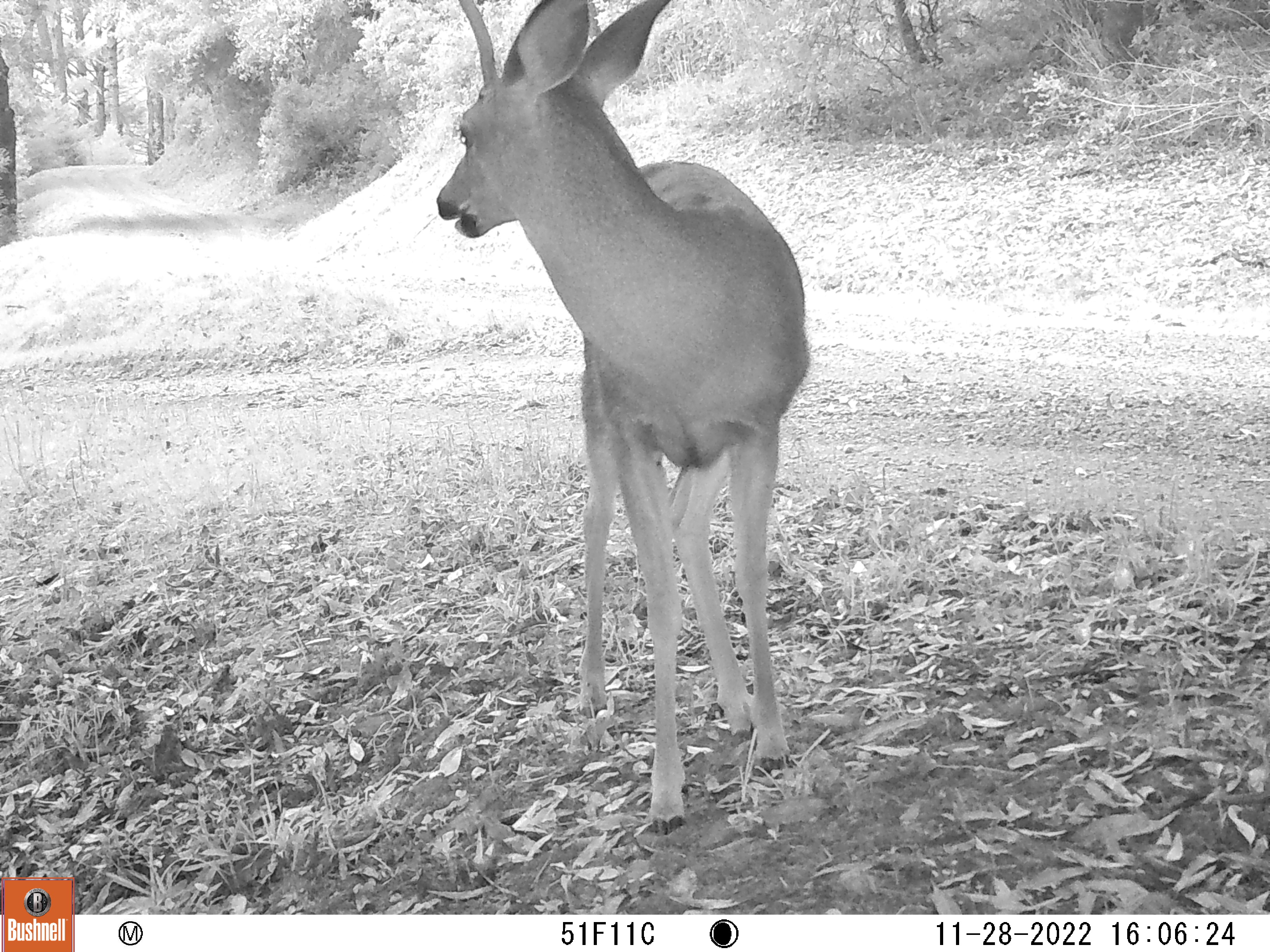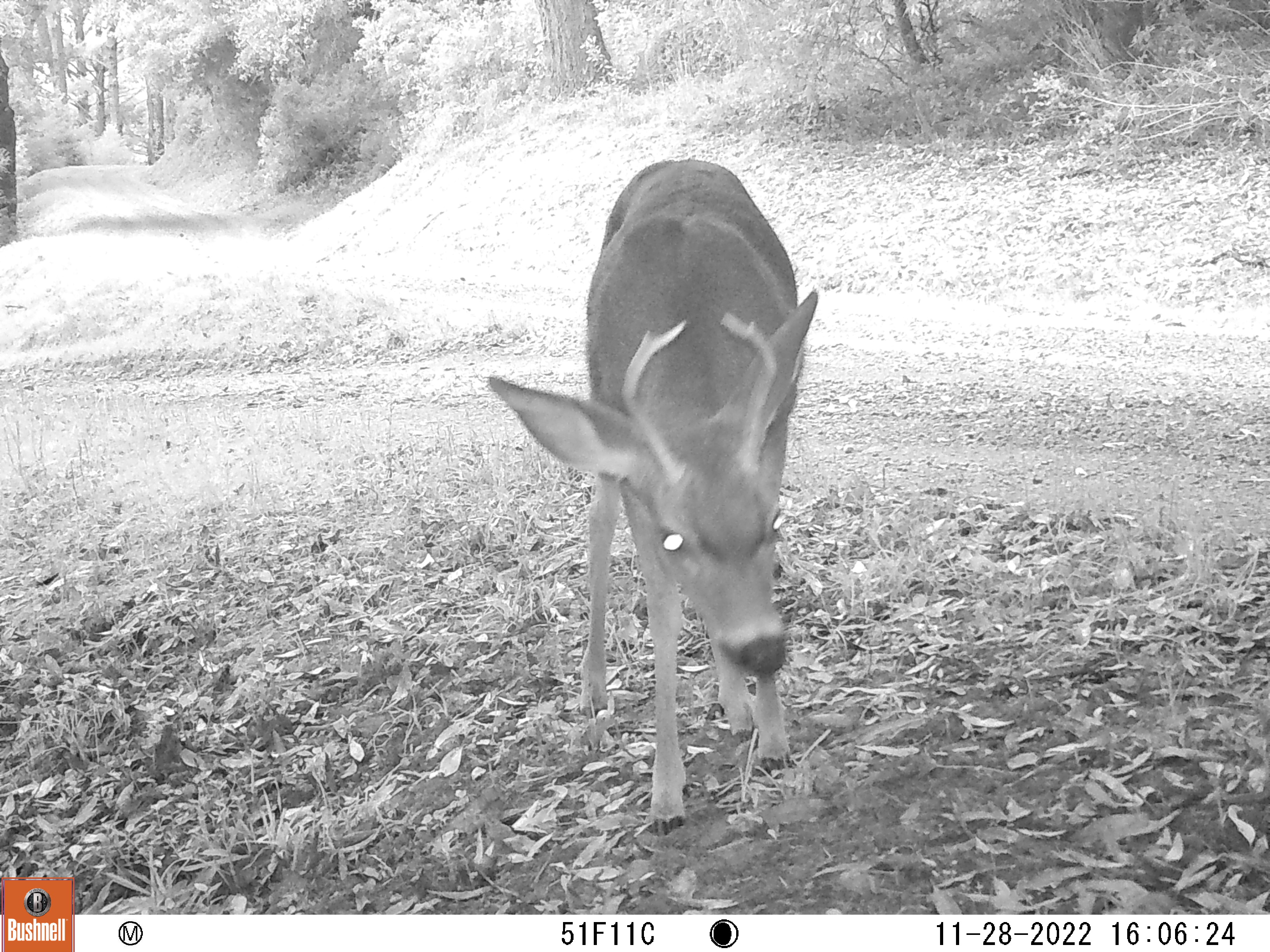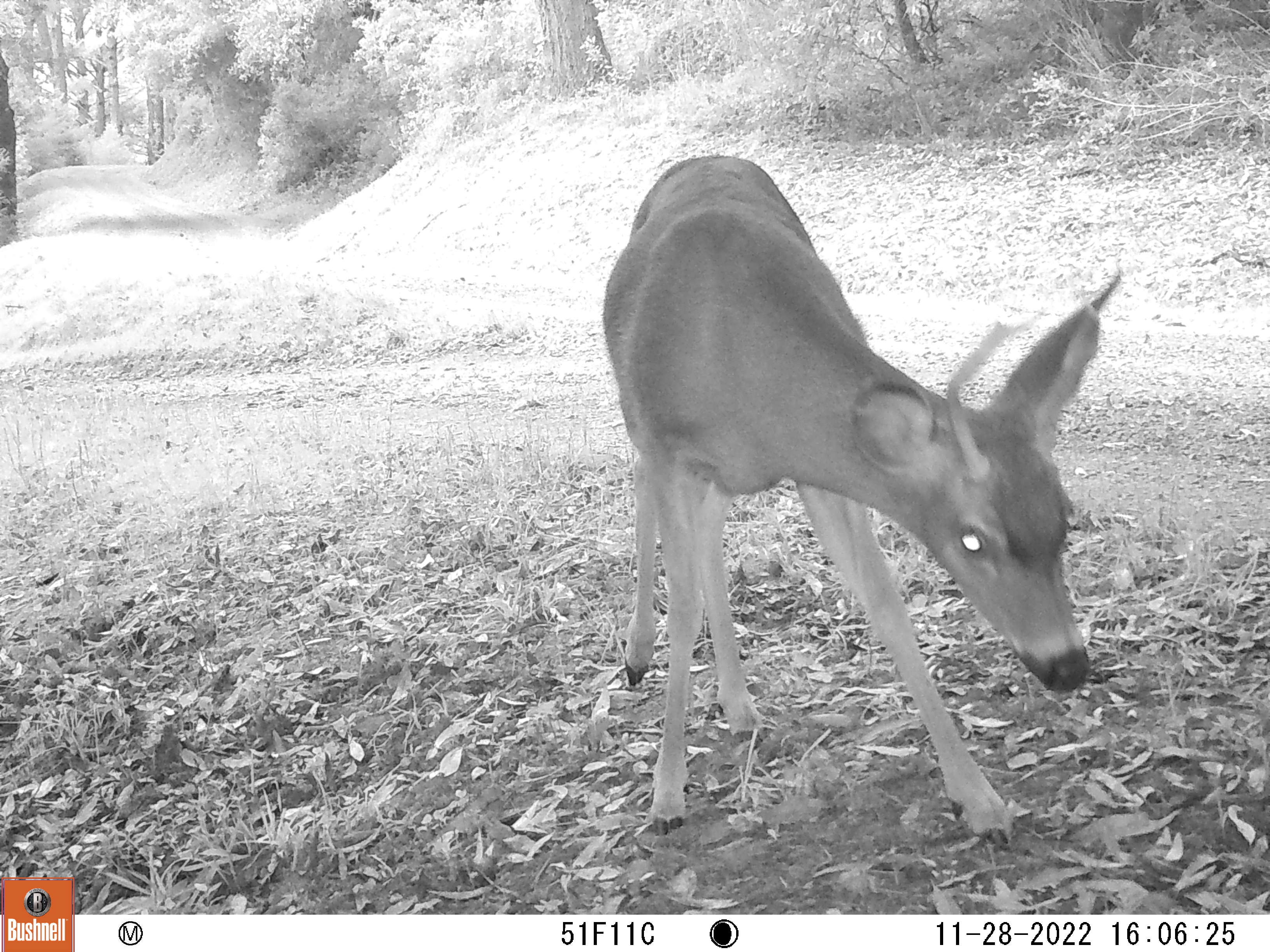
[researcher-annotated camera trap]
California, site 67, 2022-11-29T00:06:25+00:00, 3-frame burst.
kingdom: Animalia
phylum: Chordata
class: Mammalia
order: Artiodactyla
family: Cervidae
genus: Odocoileus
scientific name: Odocoileus hemionus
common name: mule deer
Mule deer (Odocoileus hemionus).